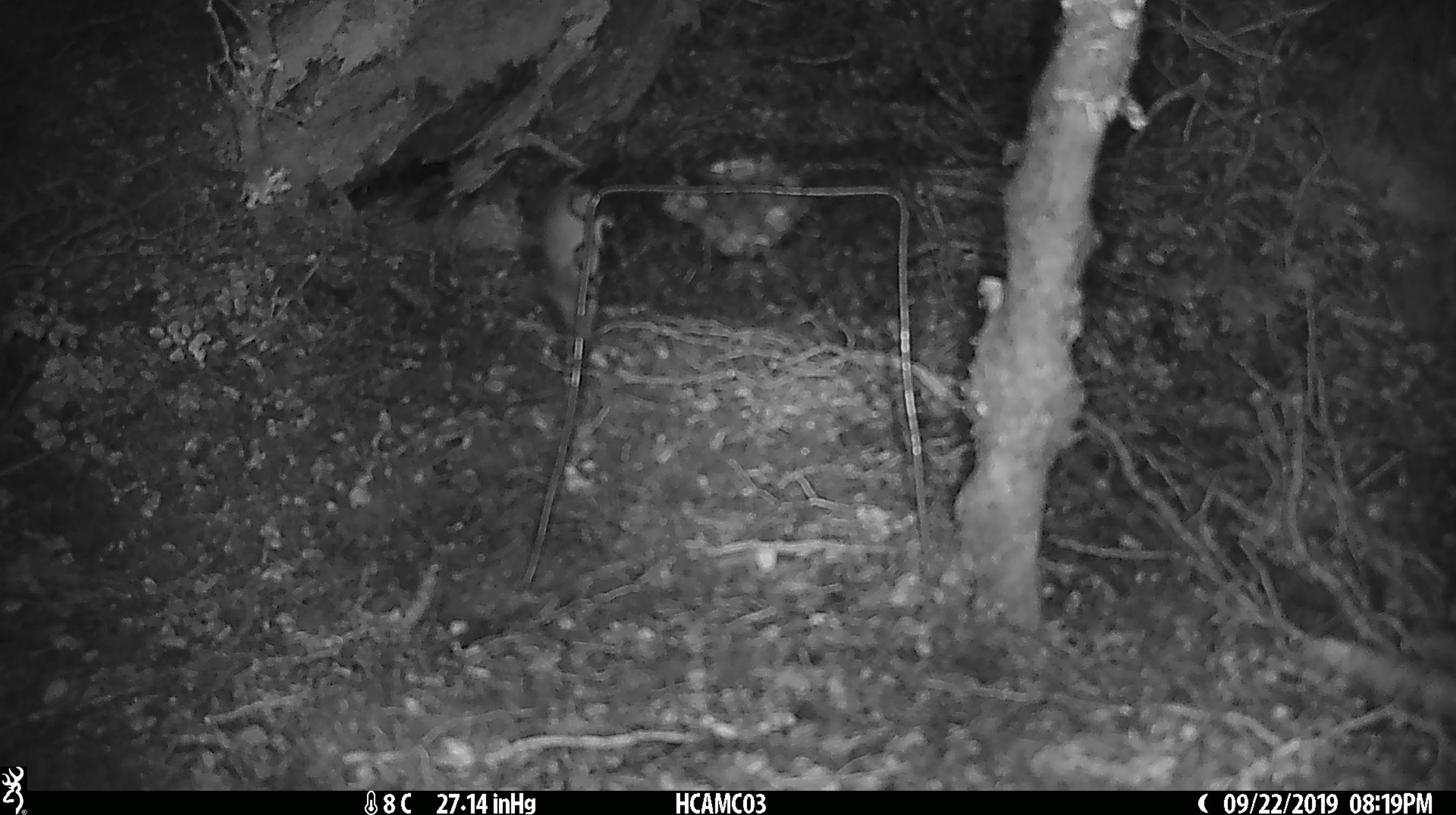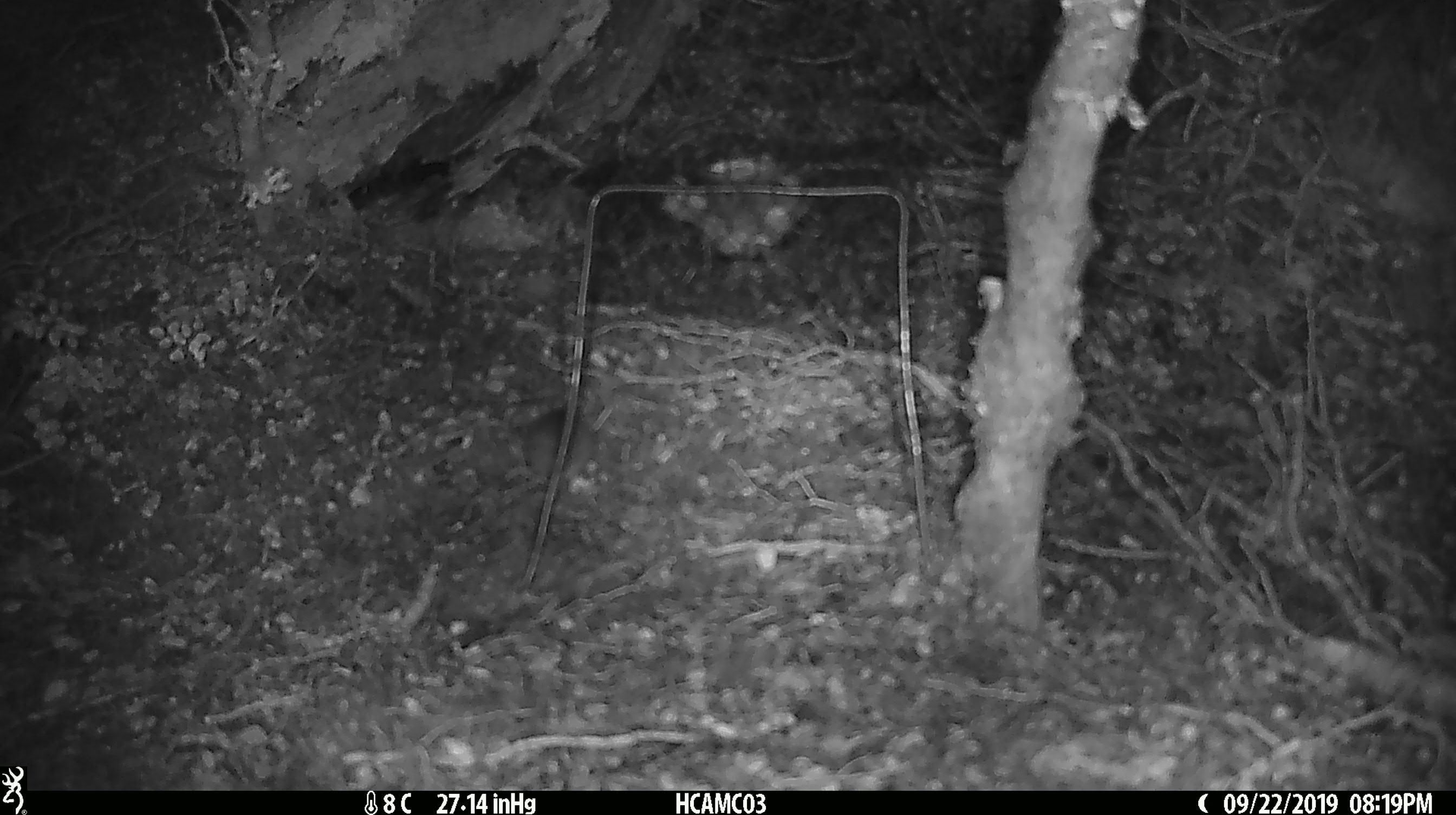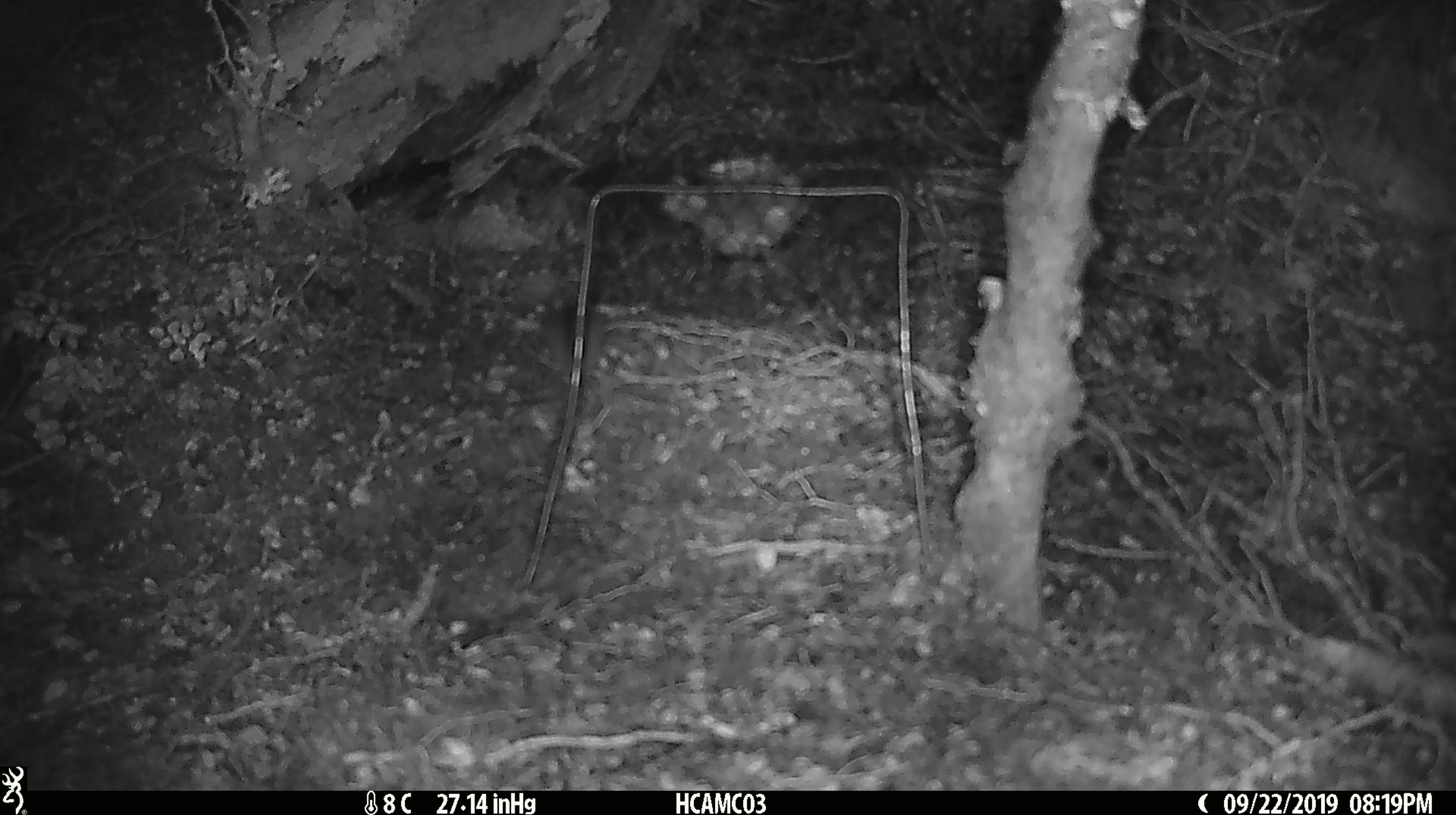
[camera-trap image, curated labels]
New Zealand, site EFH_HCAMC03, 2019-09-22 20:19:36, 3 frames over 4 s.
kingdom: Animalia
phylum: Chordata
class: Mammalia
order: Rodentia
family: Muridae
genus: Mus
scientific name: Mus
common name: mouse